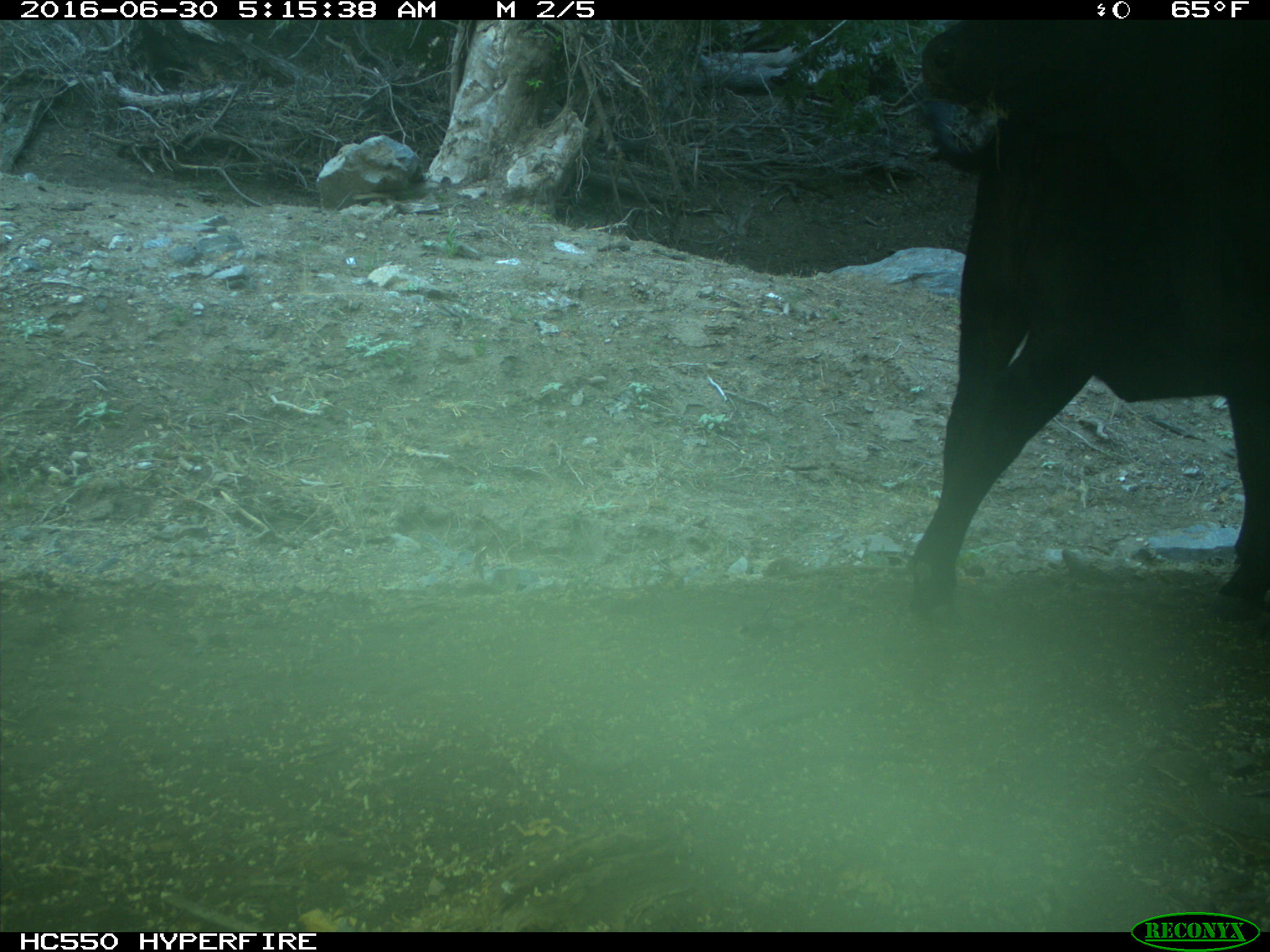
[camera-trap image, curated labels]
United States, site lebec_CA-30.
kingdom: Animalia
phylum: Chordata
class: Mammalia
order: Artiodactyla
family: Bovidae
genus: Bos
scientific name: Bos taurus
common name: domestic cow